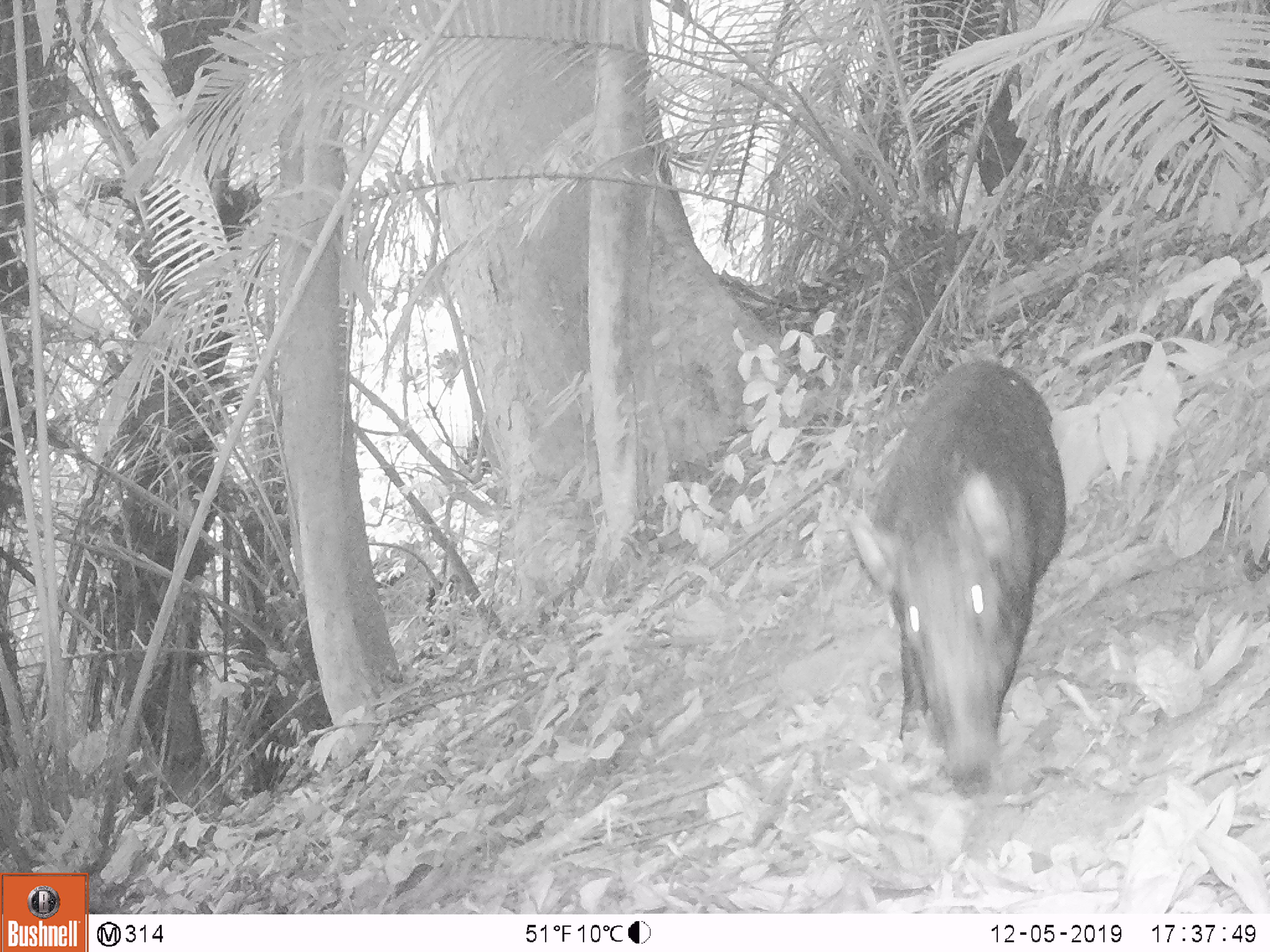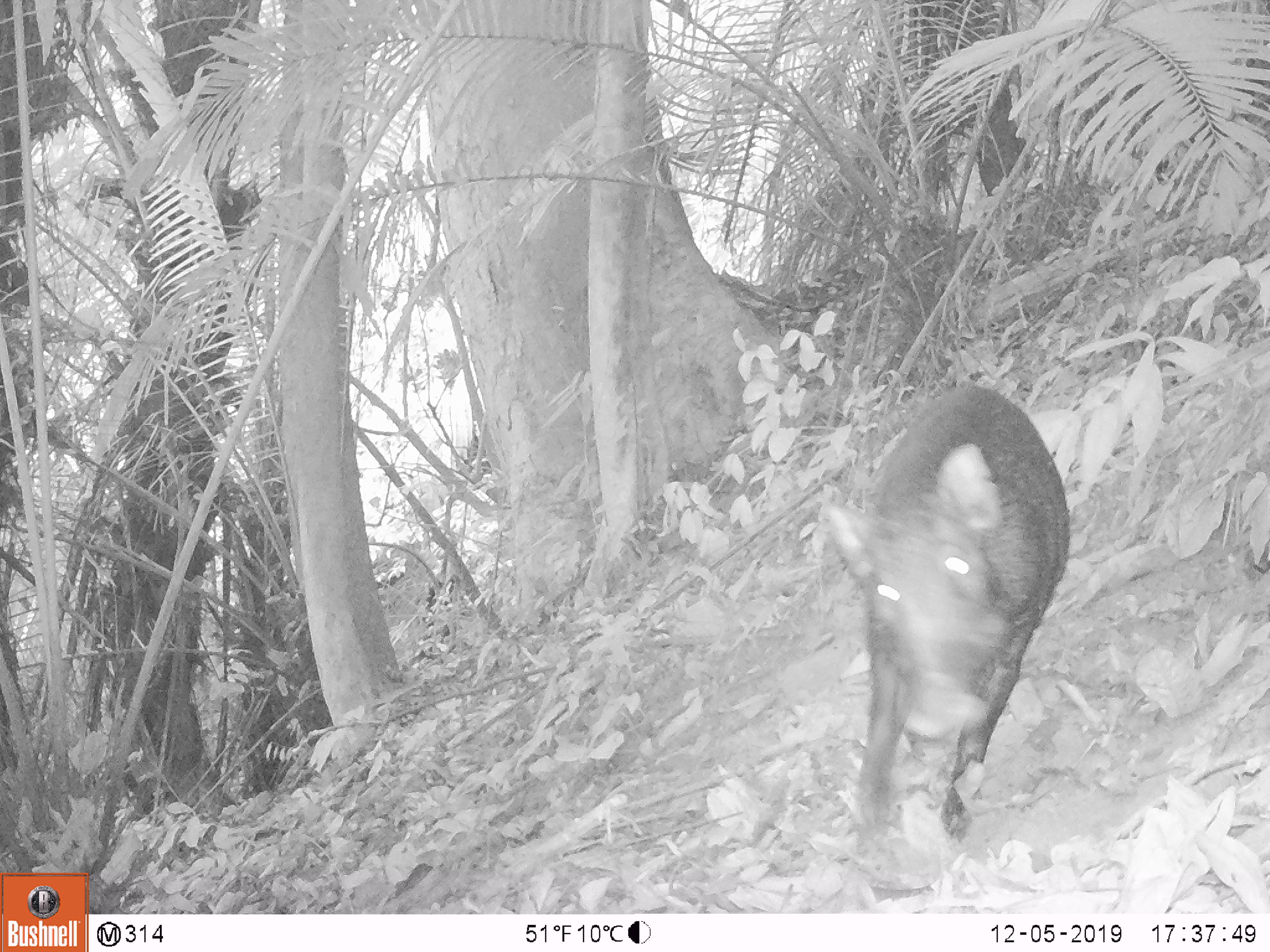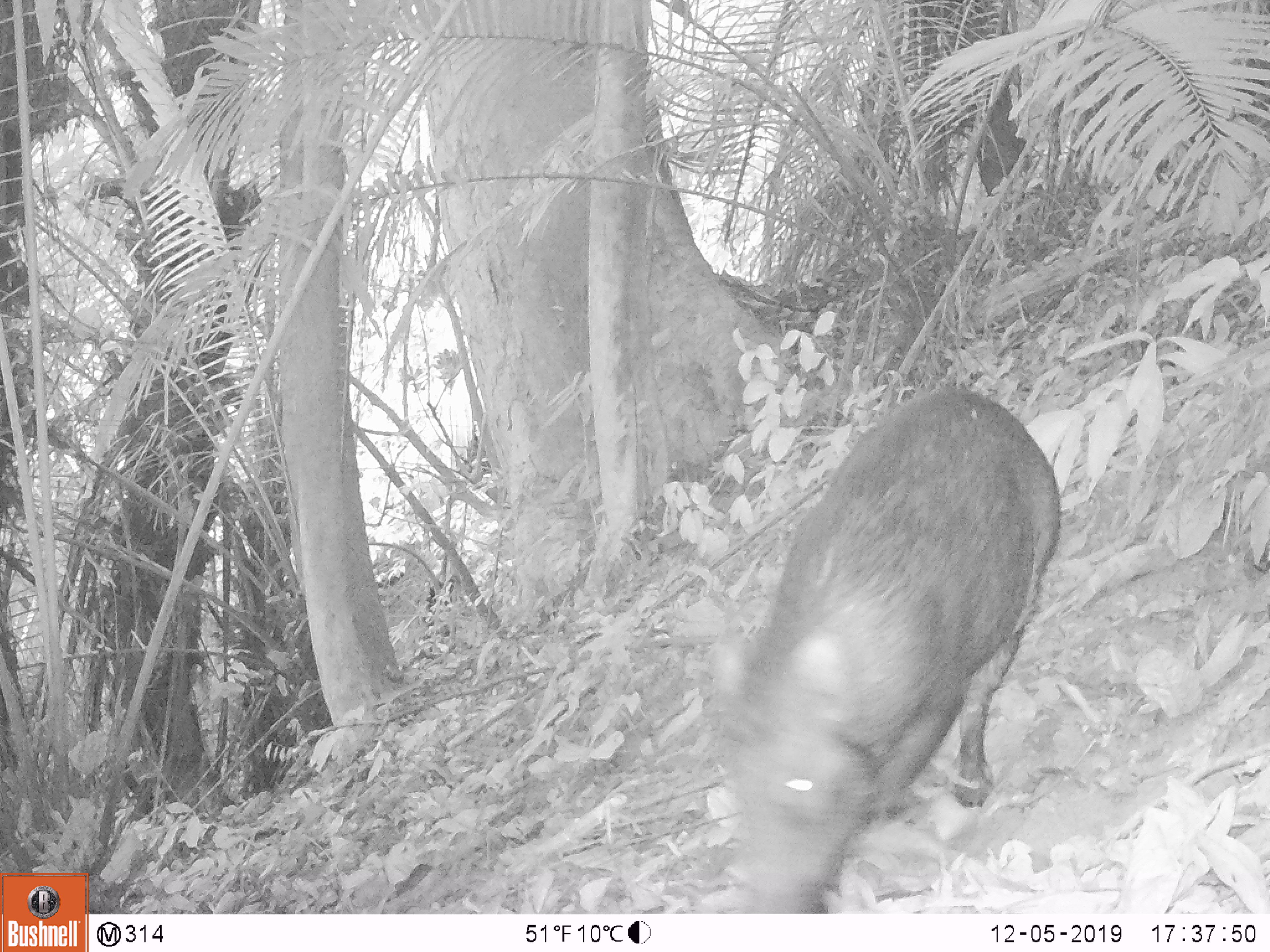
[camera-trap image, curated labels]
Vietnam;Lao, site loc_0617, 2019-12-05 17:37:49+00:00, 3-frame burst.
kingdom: Animalia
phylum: Chordata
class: Mammalia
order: Artiodactyla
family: Suidae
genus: Sus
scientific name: Sus scrofa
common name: eurasian wild pig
Eurasian wild pig (Sus scrofa). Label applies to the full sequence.